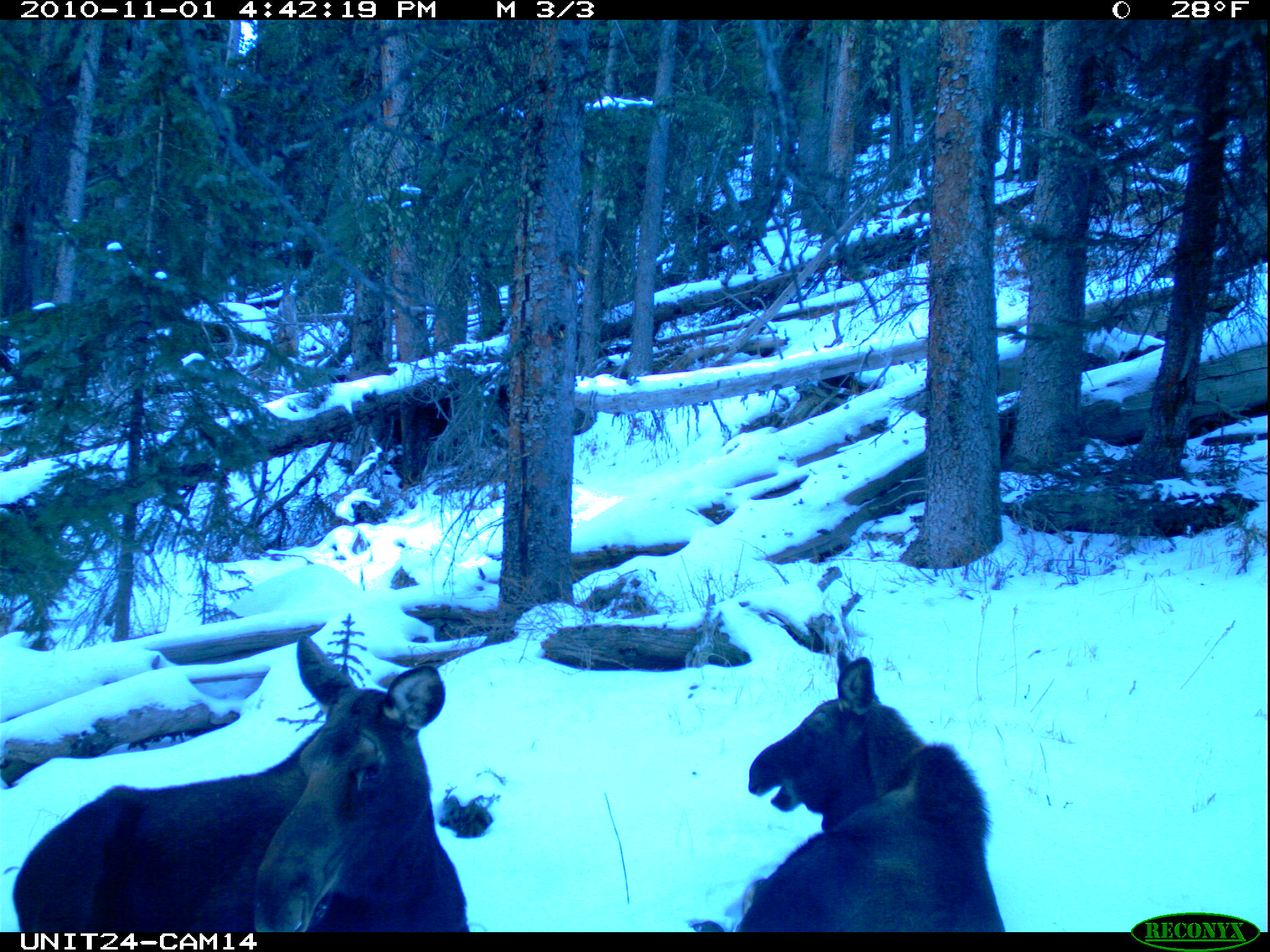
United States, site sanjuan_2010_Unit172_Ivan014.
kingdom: Animalia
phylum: Chordata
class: Mammalia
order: Artiodactyla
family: Cervidae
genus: Alces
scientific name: Alces alces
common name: moose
Alces alces (moose).